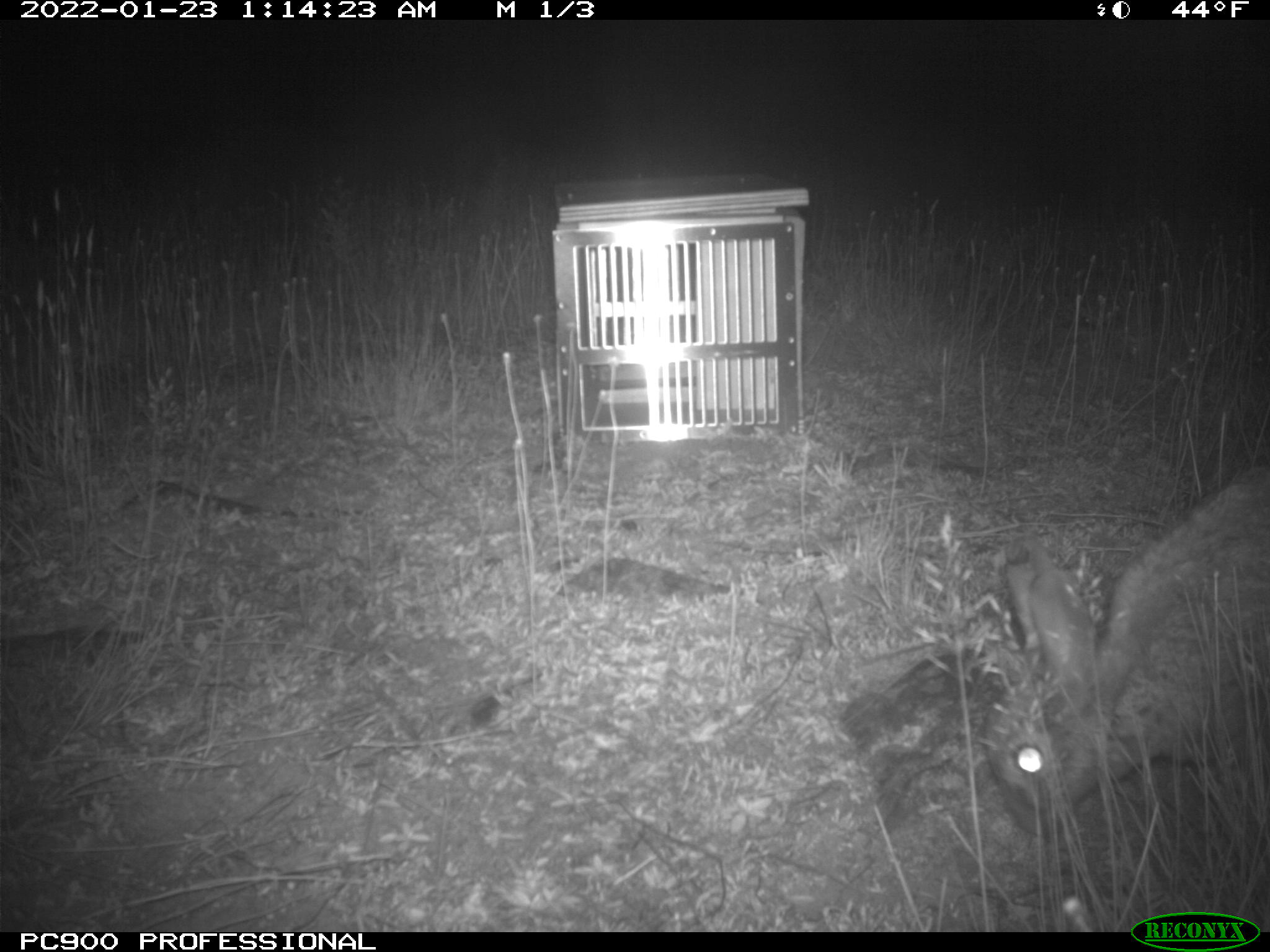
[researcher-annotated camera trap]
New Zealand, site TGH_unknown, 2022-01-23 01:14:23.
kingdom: Animalia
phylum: Chordata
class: Mammalia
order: Lagomorpha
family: Leporidae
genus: Oryctolagus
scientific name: Oryctolagus cuniculus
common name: european rabbit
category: rabbit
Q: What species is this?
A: Rabbit (european rabbit) (Oryctolagus cuniculus).